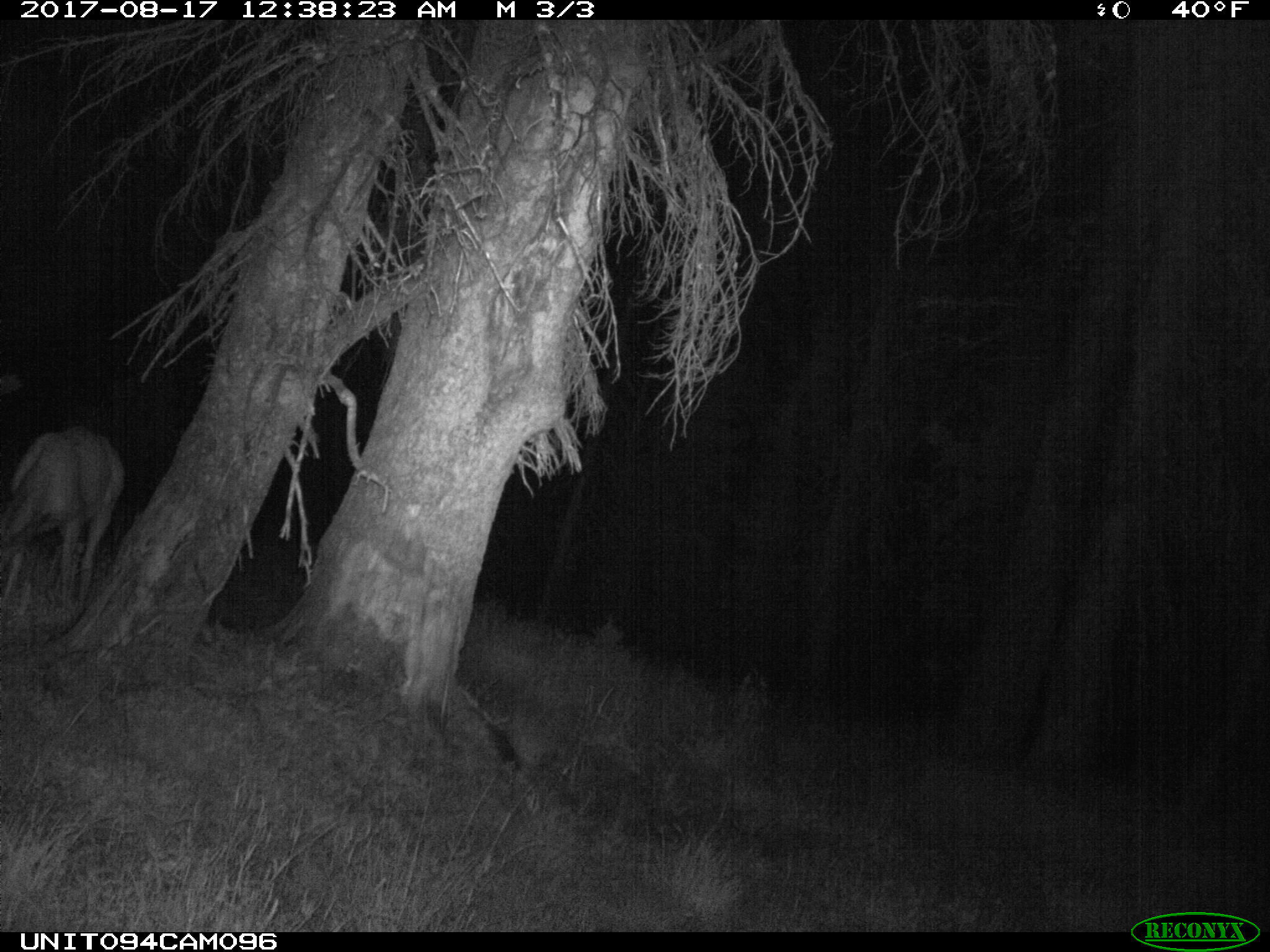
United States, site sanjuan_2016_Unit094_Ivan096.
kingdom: Animalia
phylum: Chordata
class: Mammalia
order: Artiodactyla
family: Cervidae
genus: Odocoileus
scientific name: Odocoileus hemionus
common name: mule deer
Odocoileus hemionus (mule deer).